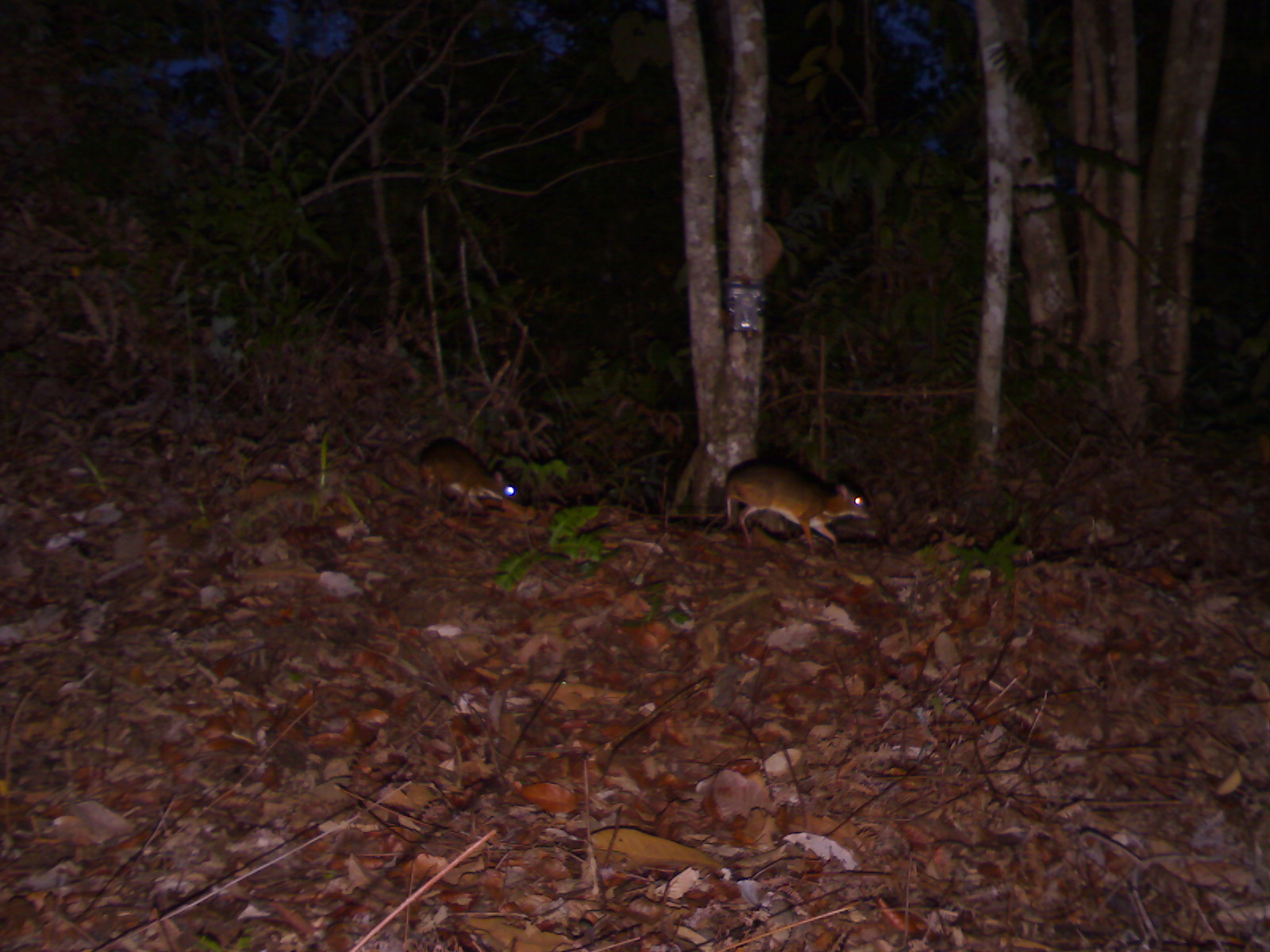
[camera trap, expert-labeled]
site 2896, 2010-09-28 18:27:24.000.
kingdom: Animalia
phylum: Chordata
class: Mammalia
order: Artiodactyla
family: Tragulidae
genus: Tragulus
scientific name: Tragulus kanchil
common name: lesser oriental chevrotain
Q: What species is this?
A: Tragulus kanchil (lesser oriental chevrotain).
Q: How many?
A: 2.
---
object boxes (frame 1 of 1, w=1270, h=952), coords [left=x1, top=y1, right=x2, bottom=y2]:
tragulus kanchil: [left=719, top=456, right=871, bottom=554]; [left=415, top=435, right=520, bottom=515]